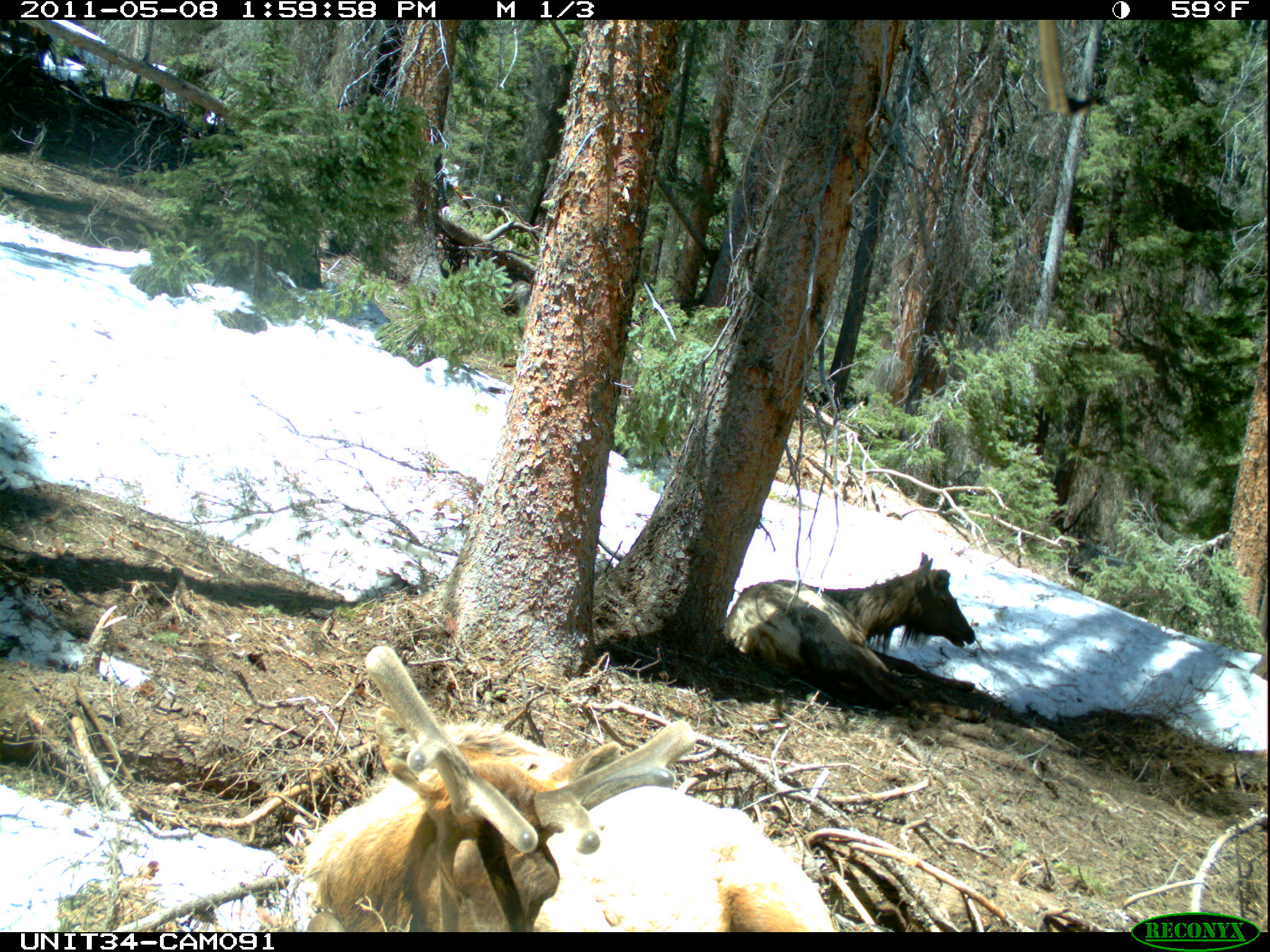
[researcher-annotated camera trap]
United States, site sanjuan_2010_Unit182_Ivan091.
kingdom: Animalia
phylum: Chordata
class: Mammalia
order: Artiodactyla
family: Cervidae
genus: Cervus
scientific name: Cervus elaphus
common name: red deer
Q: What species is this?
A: Cervus elaphus (red deer).